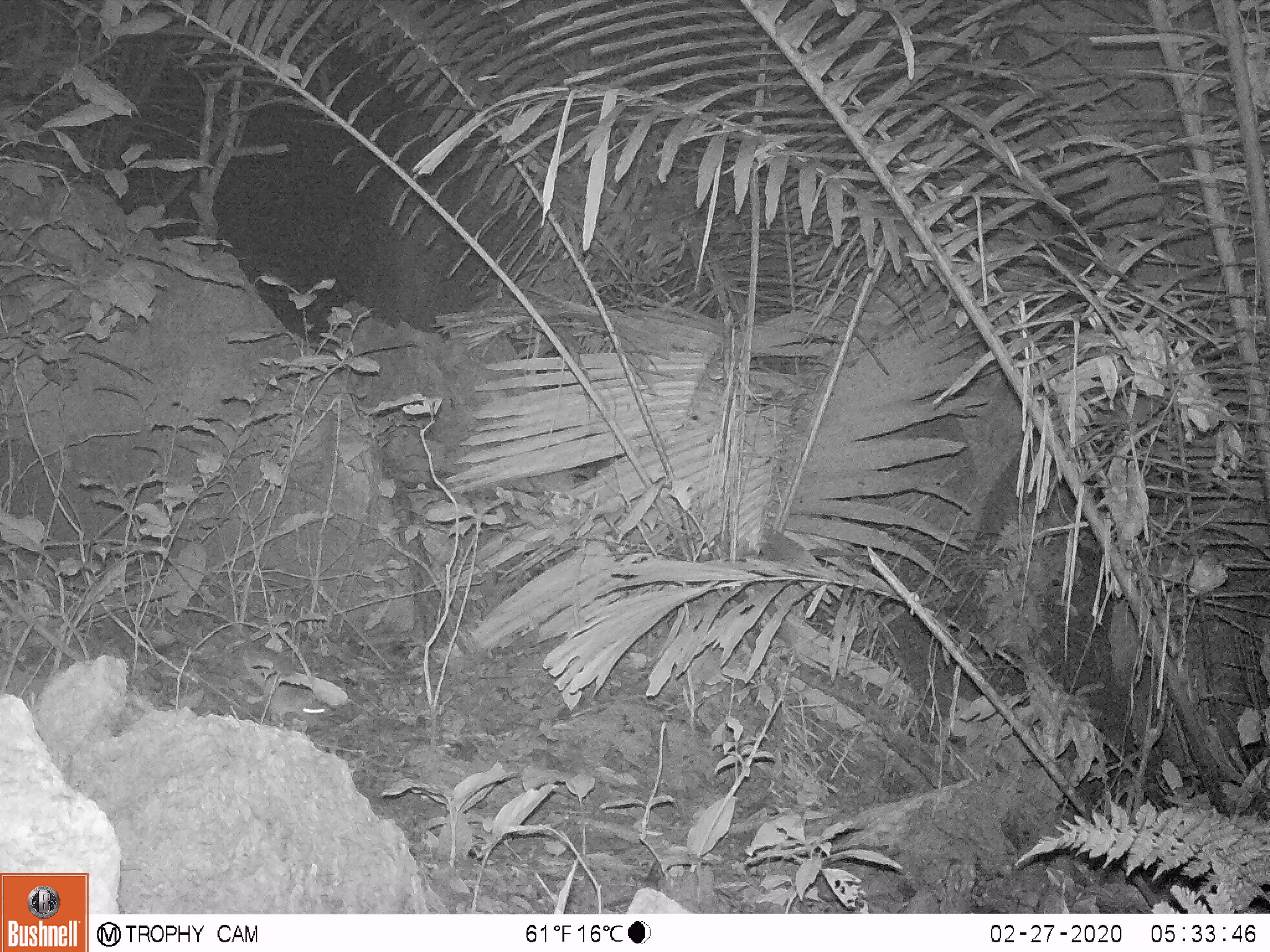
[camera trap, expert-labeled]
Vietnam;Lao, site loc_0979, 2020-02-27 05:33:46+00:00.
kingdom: Animalia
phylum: Chordata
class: Mammalia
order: Rodentia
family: Muridae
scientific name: Muridae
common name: old-world mice and rats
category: unidentified murid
Unidentified murid (old-world mice and rats) (Muridae). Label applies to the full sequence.